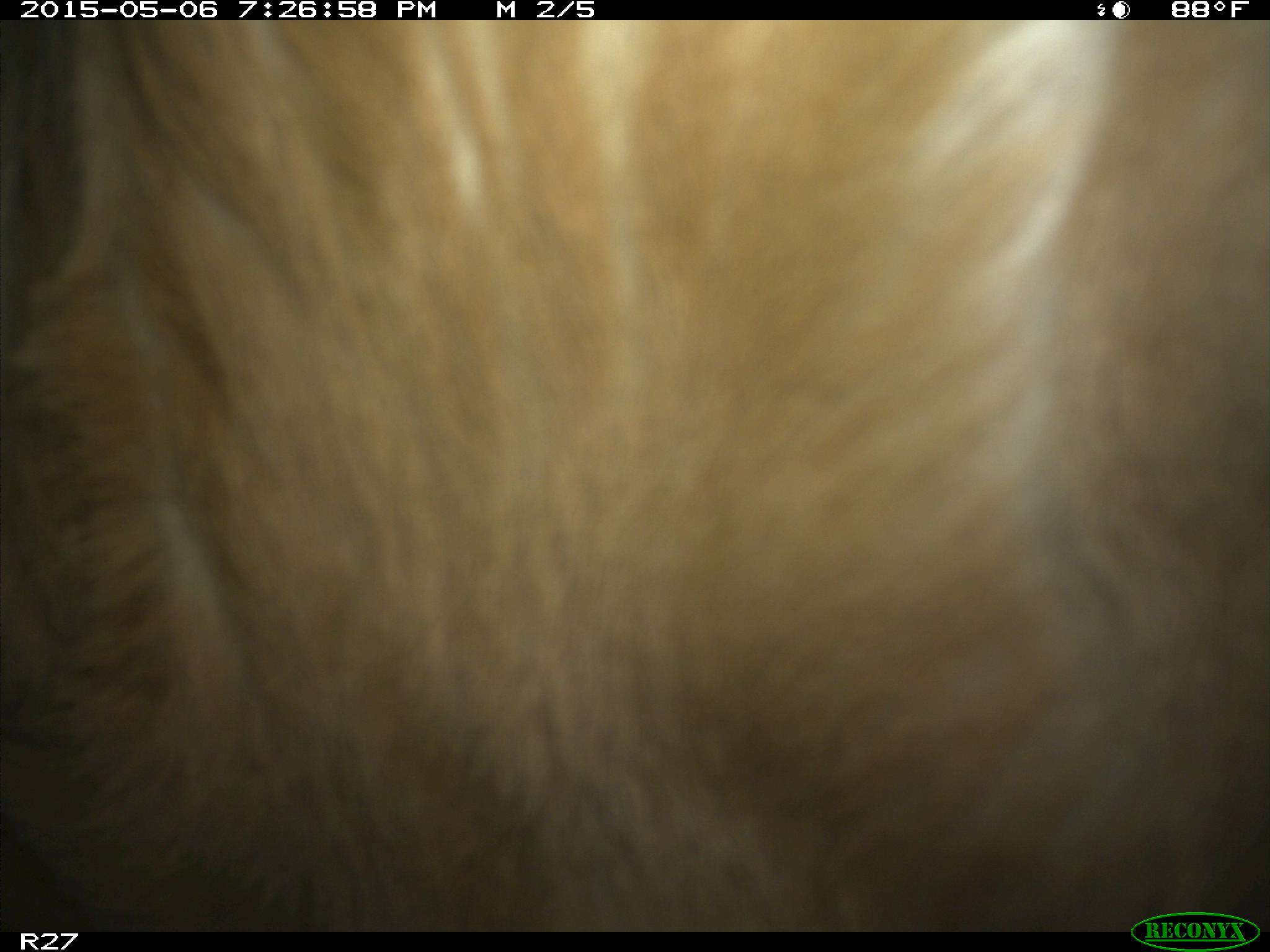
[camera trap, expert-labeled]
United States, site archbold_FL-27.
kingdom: Animalia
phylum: Chordata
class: Mammalia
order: Artiodactyla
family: Bovidae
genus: Bos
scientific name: Bos taurus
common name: domestic cow